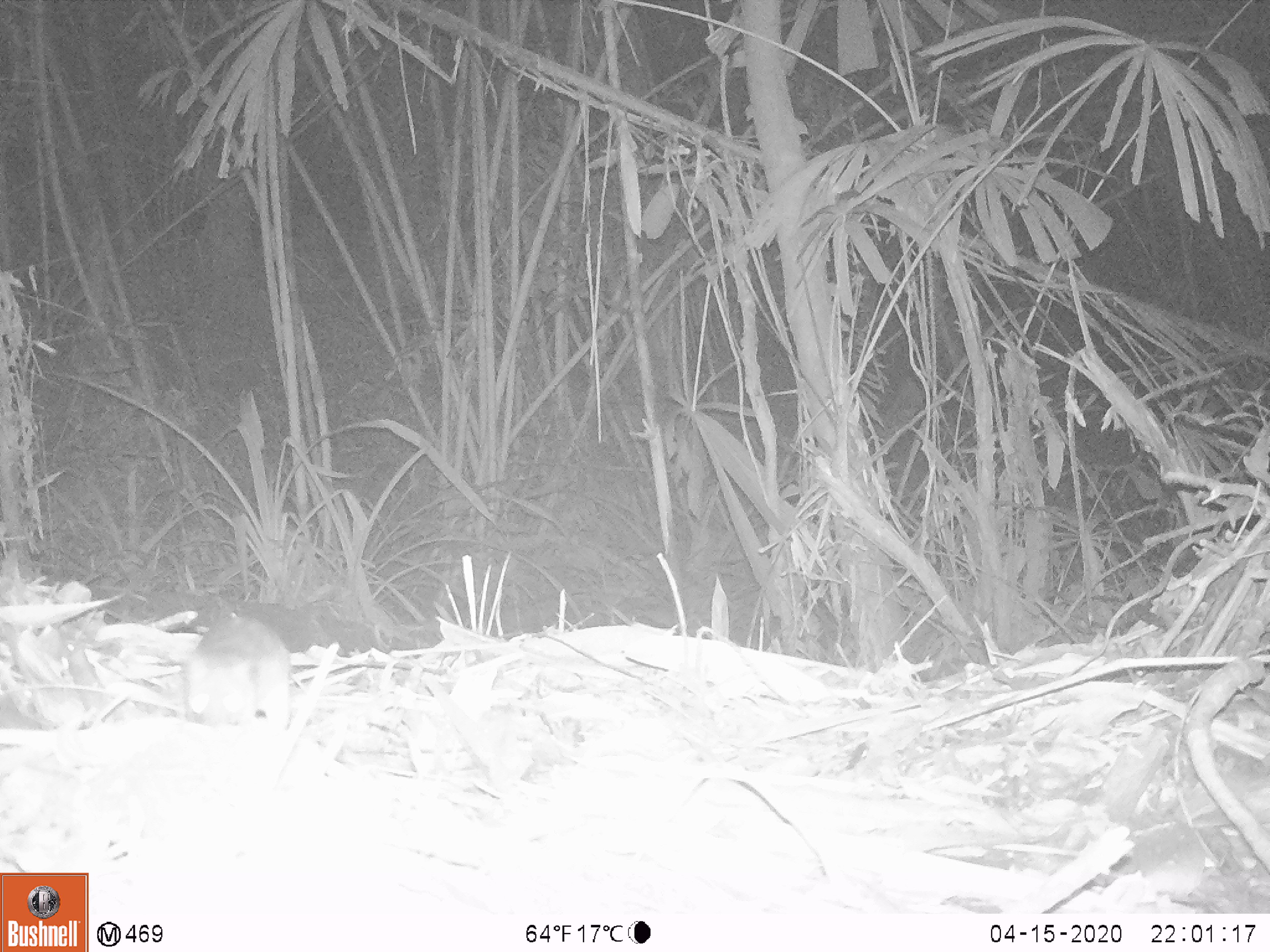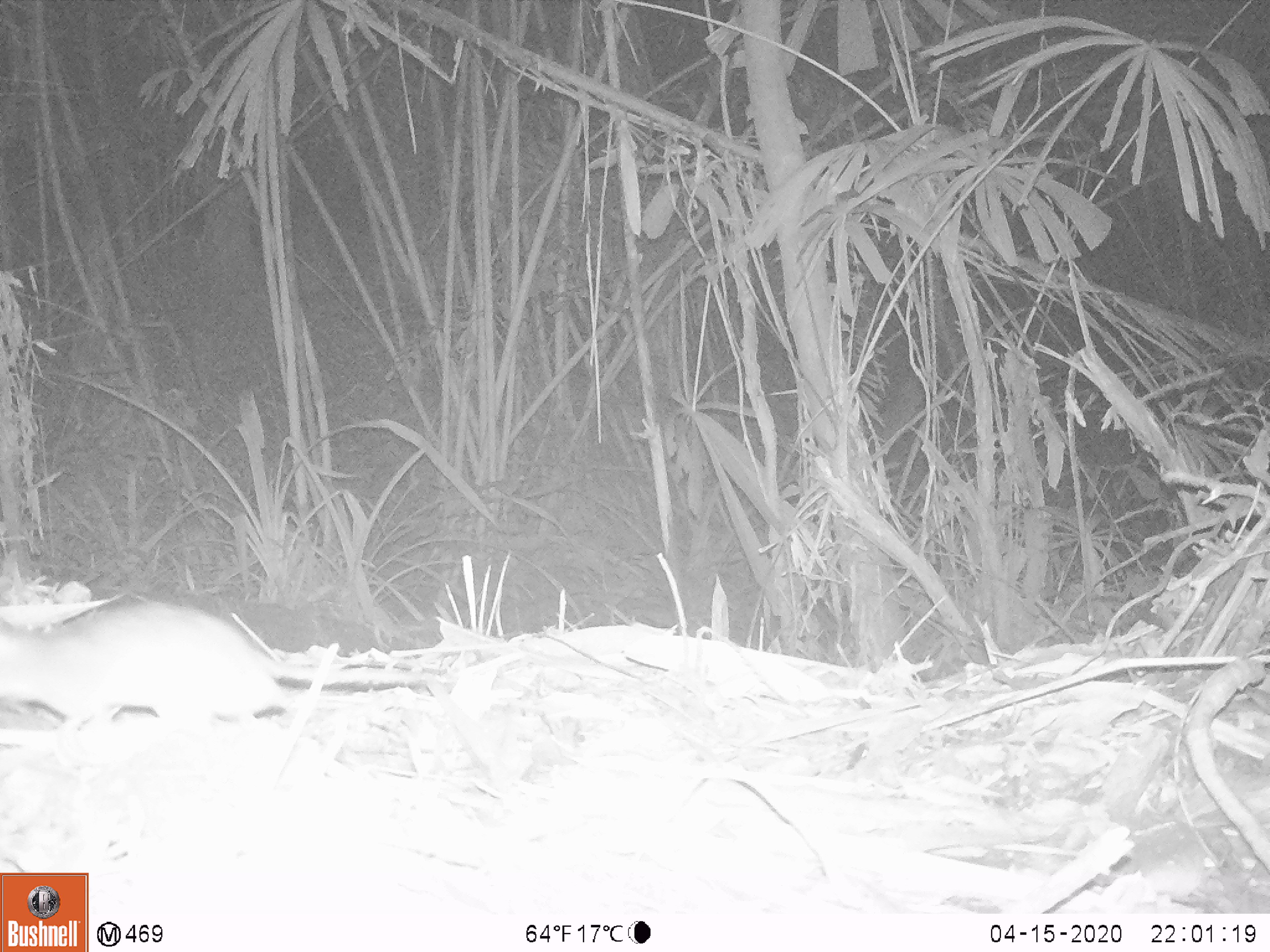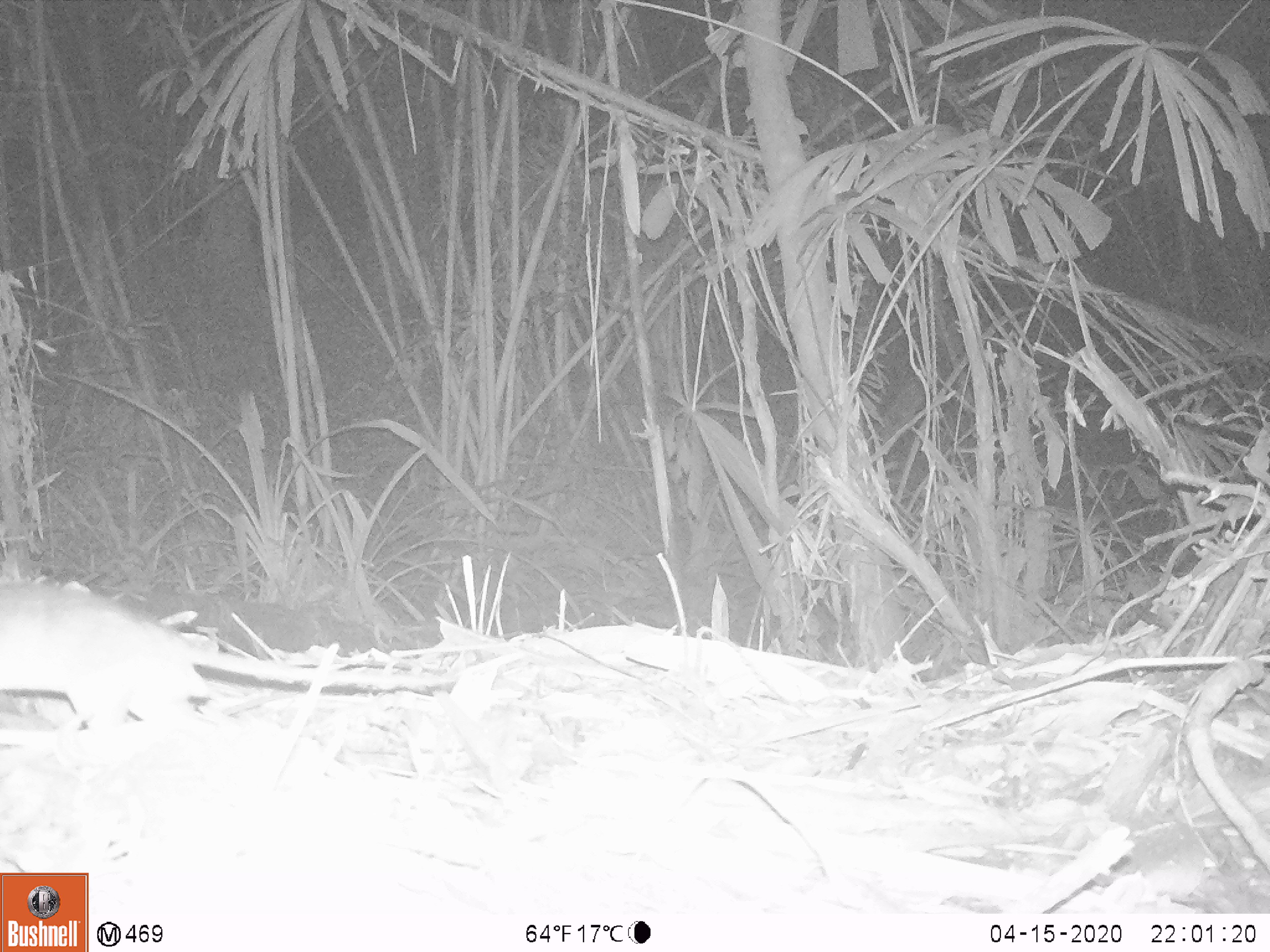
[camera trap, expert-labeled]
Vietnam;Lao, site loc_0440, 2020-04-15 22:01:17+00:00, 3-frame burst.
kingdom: Animalia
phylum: Chordata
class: Mammalia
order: Rodentia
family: Muridae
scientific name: Muridae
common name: old-world mice and rats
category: unidentified murid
Unidentified murid (old-world mice and rats) (Muridae). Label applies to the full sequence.